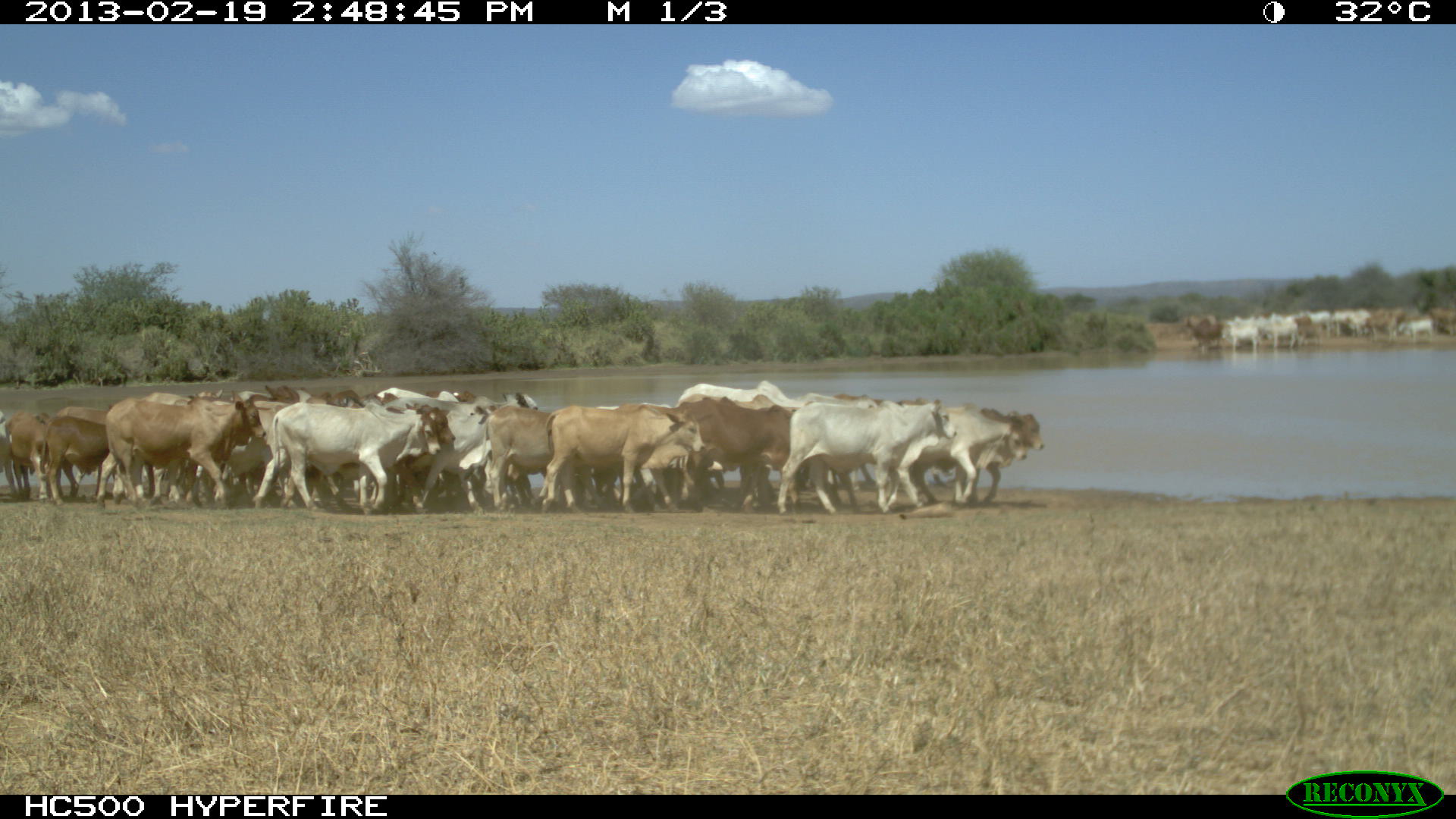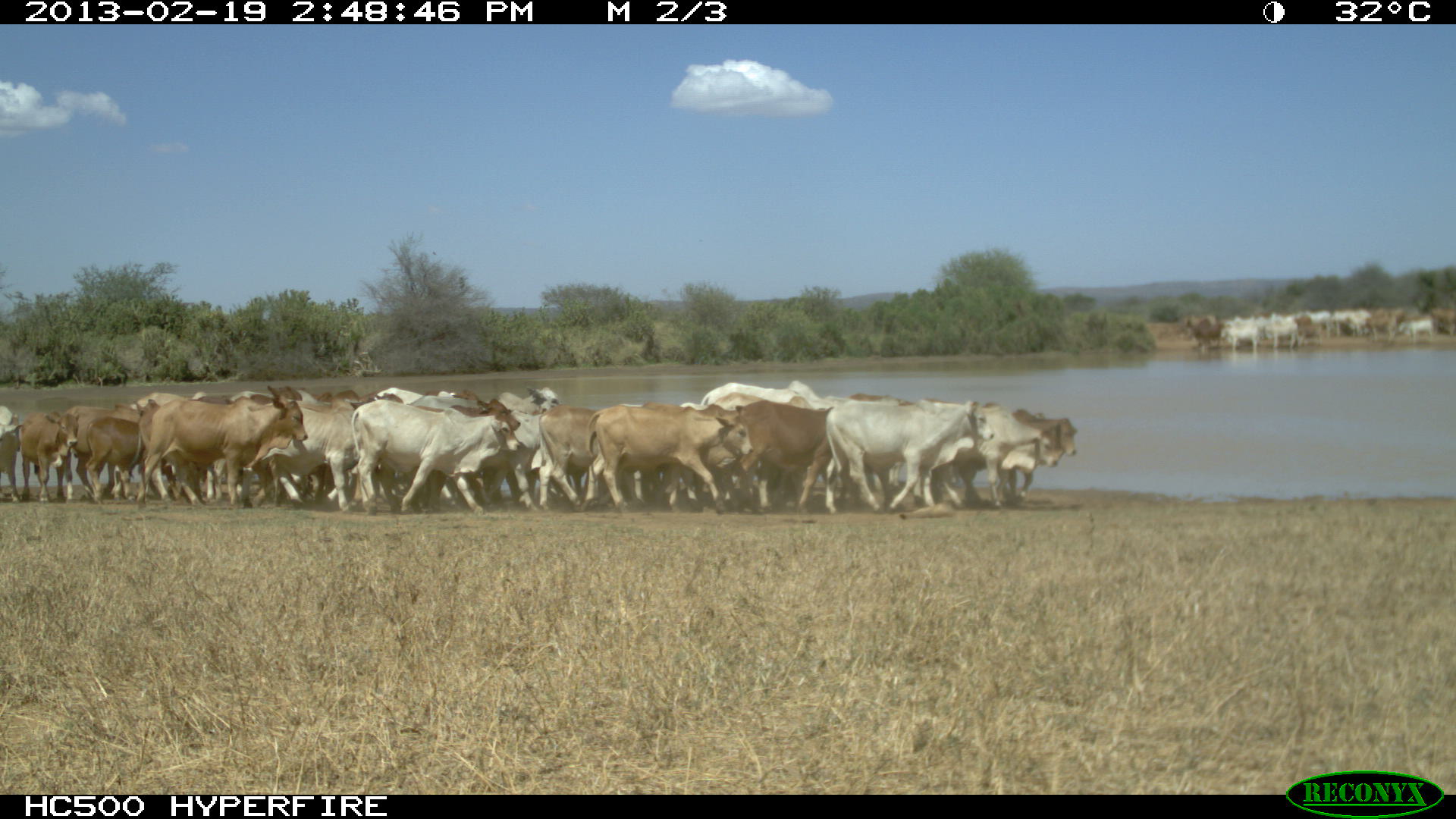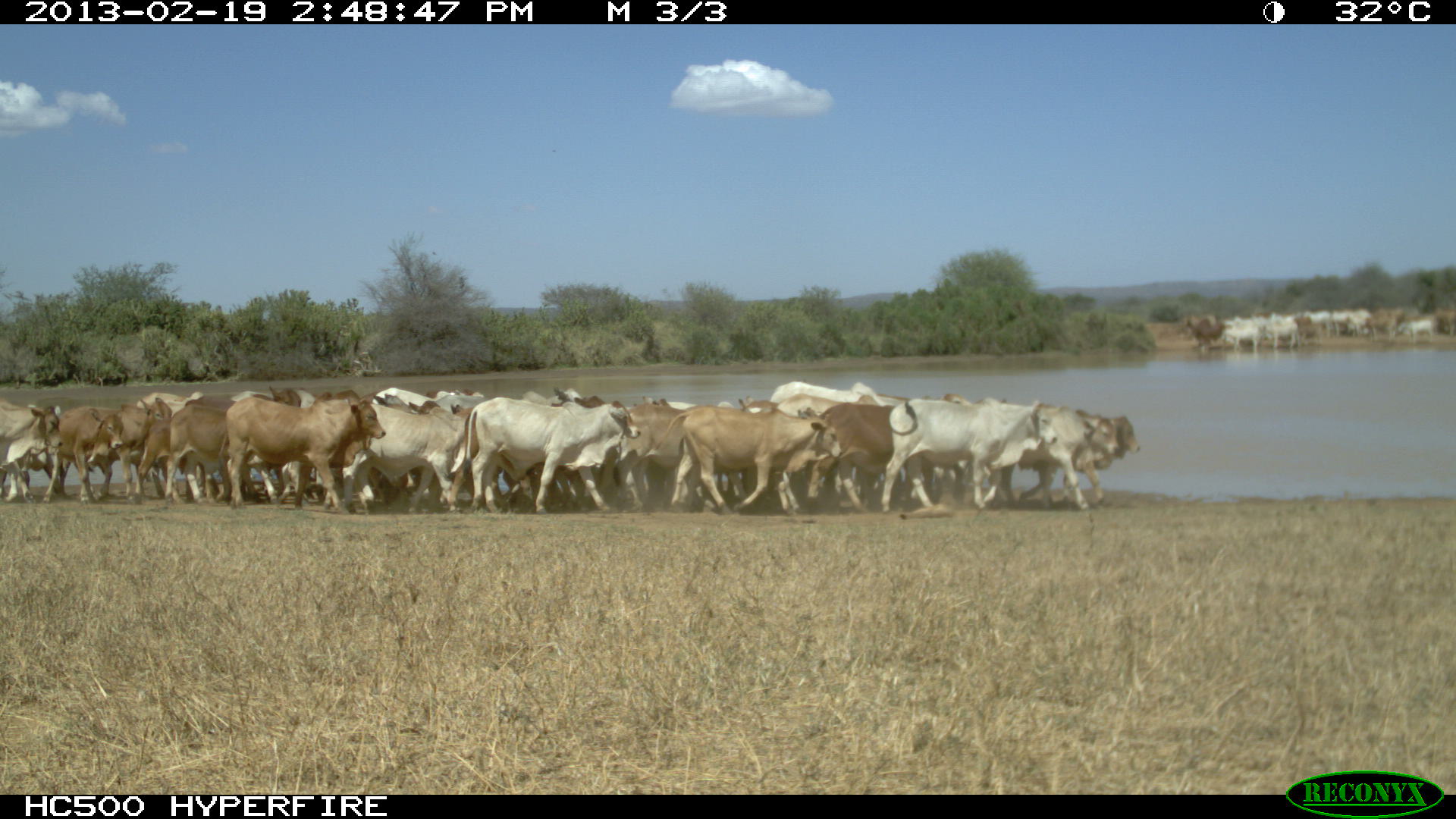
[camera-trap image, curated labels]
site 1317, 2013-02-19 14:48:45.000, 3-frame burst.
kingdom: Animalia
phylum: Chordata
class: Mammalia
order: Artiodactyla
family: Bovidae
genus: Bos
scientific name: Bos taurus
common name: domestic cattle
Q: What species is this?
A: Bos taurus (domestic cattle).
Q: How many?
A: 1.